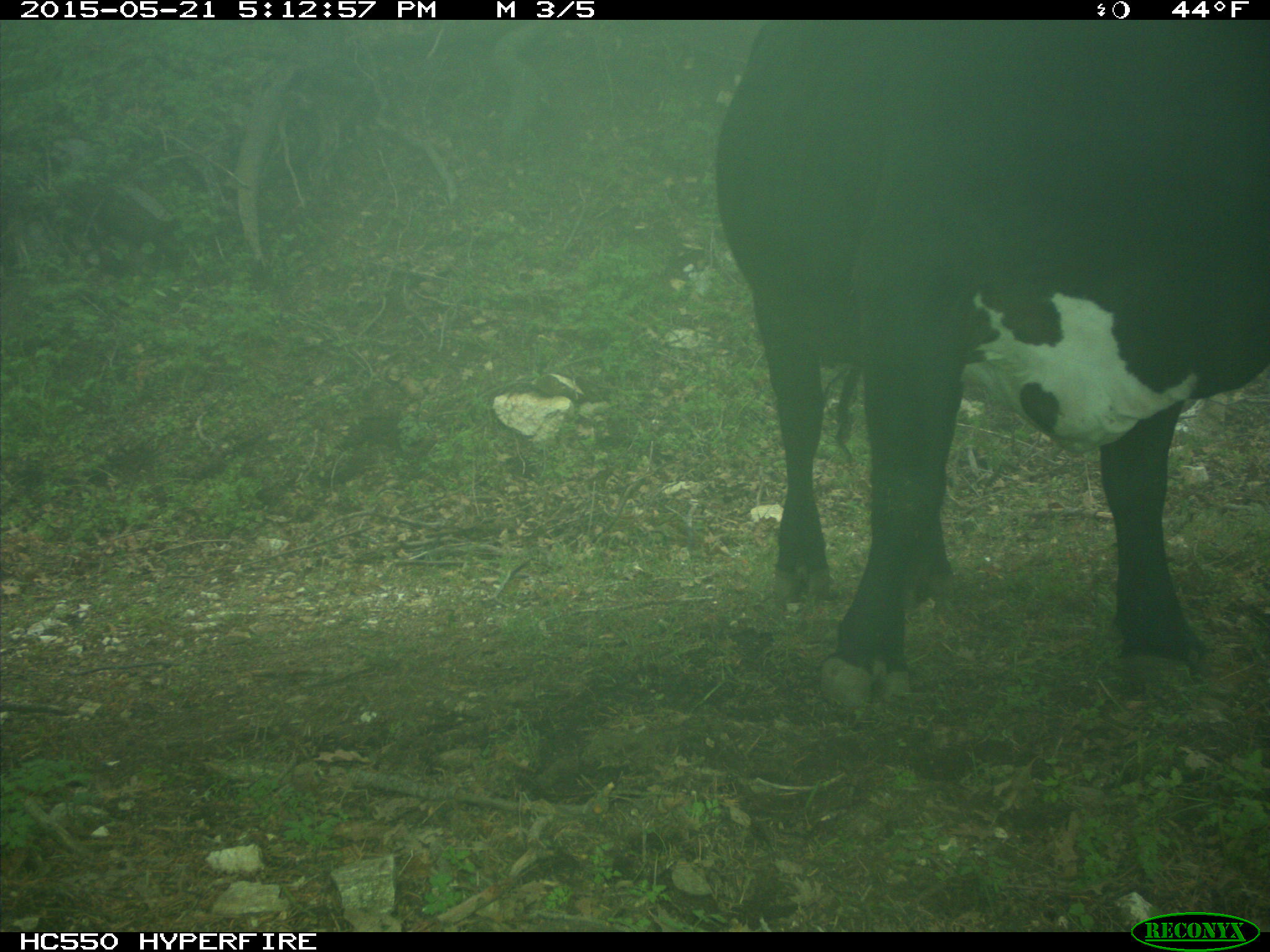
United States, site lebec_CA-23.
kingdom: Animalia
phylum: Chordata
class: Mammalia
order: Artiodactyla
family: Bovidae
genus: Bos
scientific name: Bos taurus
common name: domestic cow